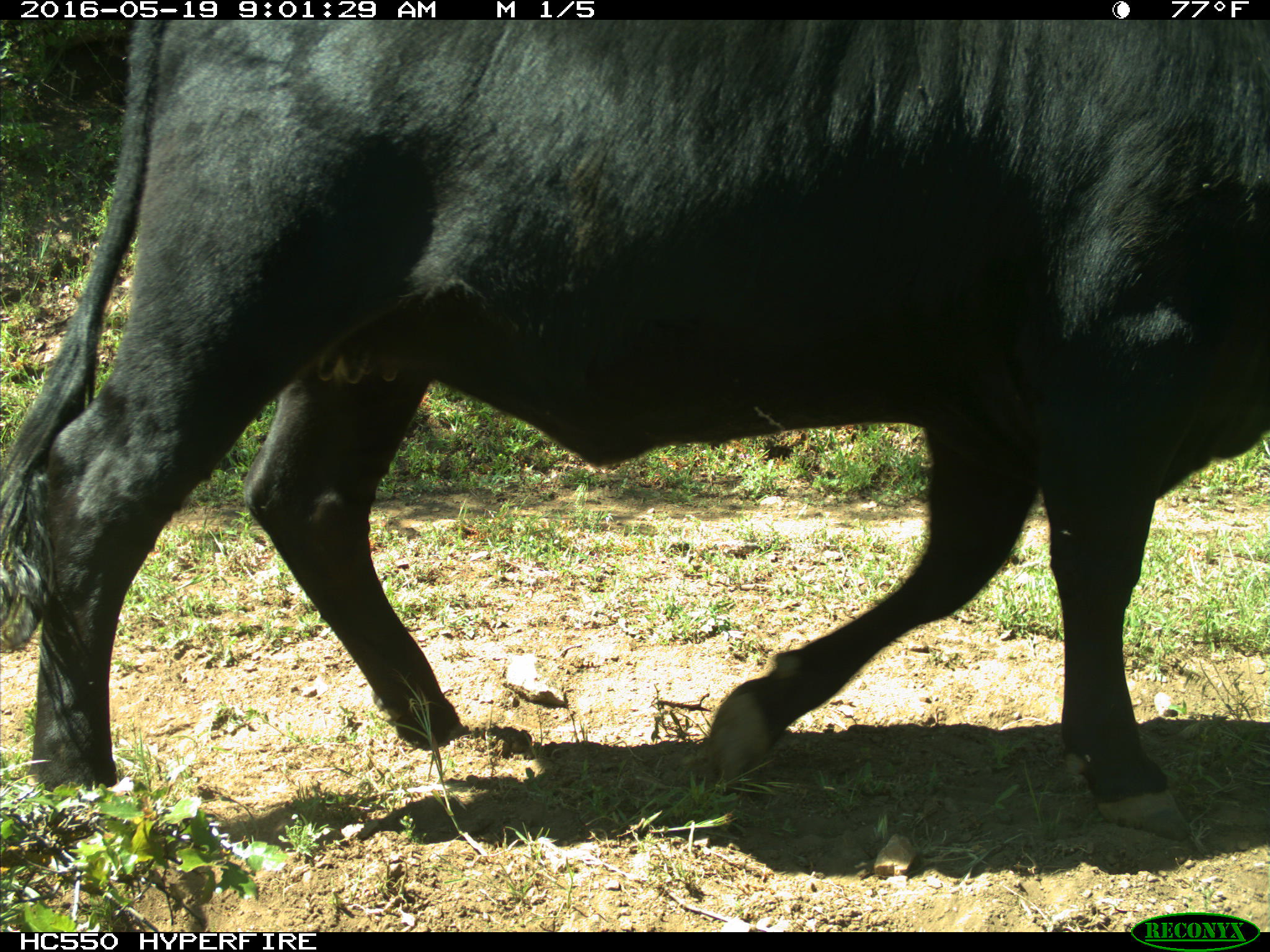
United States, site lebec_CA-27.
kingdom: Animalia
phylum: Chordata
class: Mammalia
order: Artiodactyla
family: Bovidae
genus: Bos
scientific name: Bos taurus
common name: domestic cow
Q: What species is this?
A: Bos taurus (domestic cow).